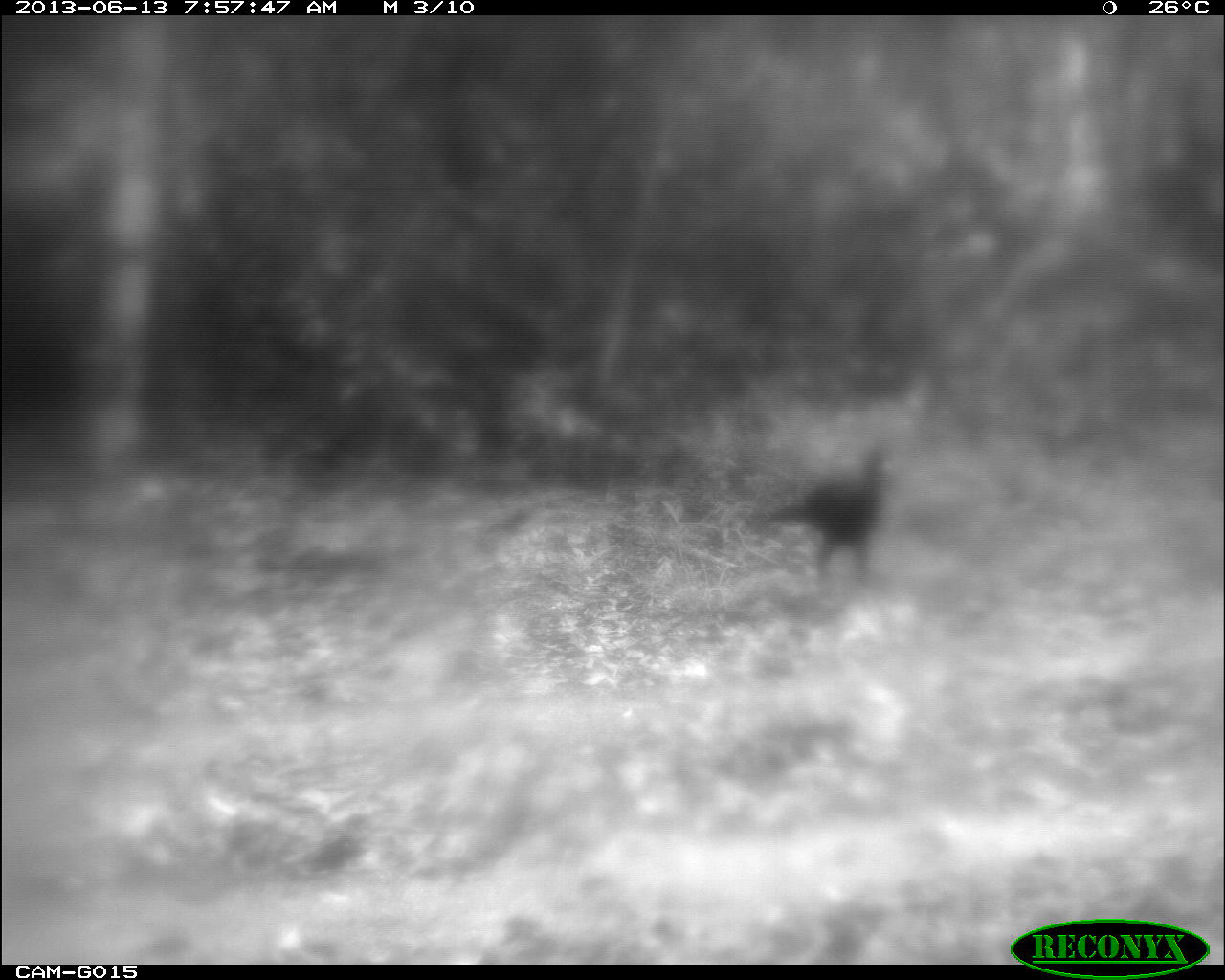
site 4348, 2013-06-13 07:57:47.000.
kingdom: Animalia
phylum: Chordata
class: Aves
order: Galliformes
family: Cracidae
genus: Crax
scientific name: Crax rubra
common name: great curassow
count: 1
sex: male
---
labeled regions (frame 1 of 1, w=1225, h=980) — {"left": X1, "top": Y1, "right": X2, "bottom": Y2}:
crax rubra: {"left": 757, "top": 438, "right": 900, "bottom": 590}